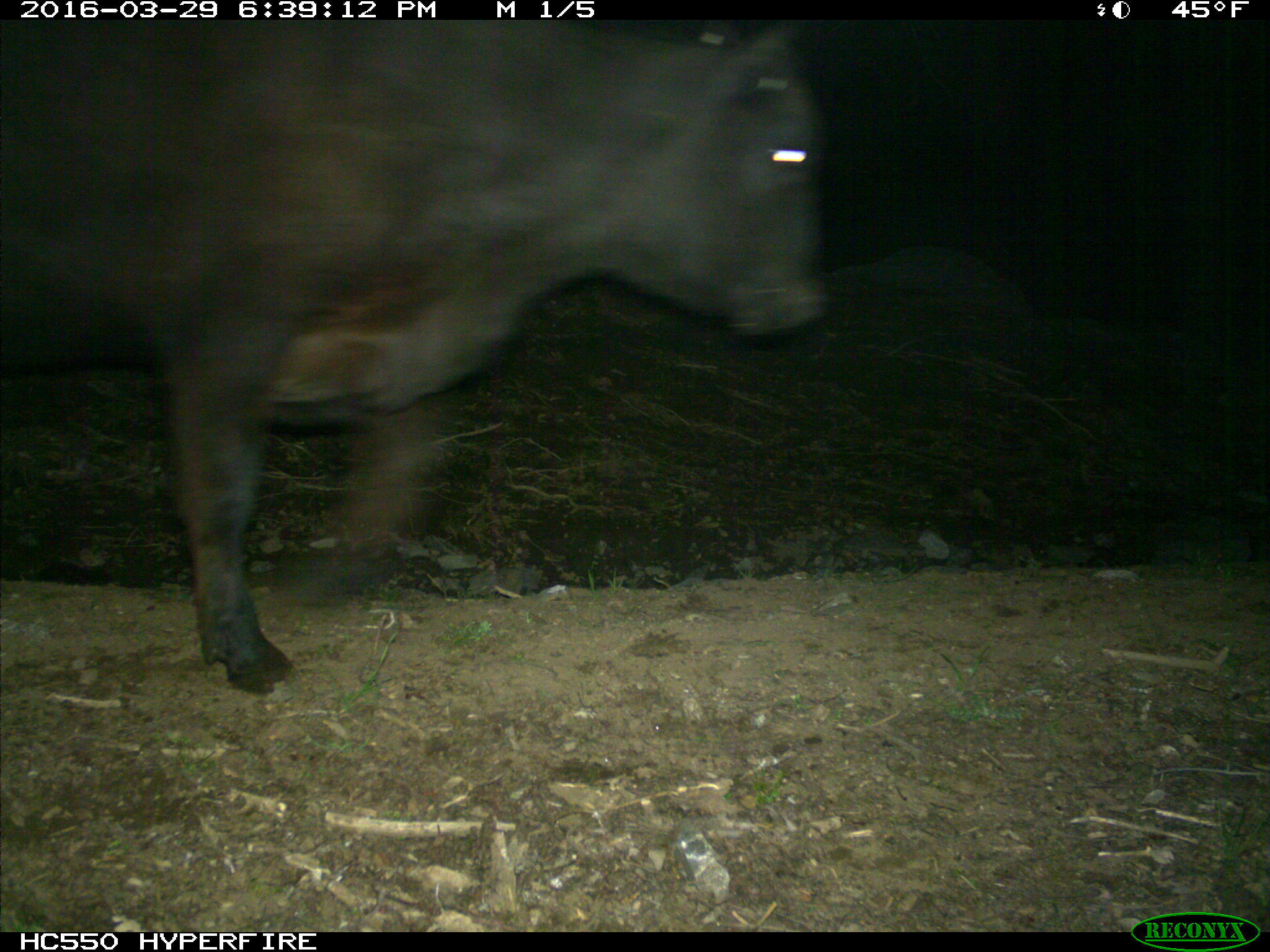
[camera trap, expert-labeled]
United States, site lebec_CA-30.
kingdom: Animalia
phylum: Chordata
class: Mammalia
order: Artiodactyla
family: Bovidae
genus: Bos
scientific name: Bos taurus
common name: domestic cow